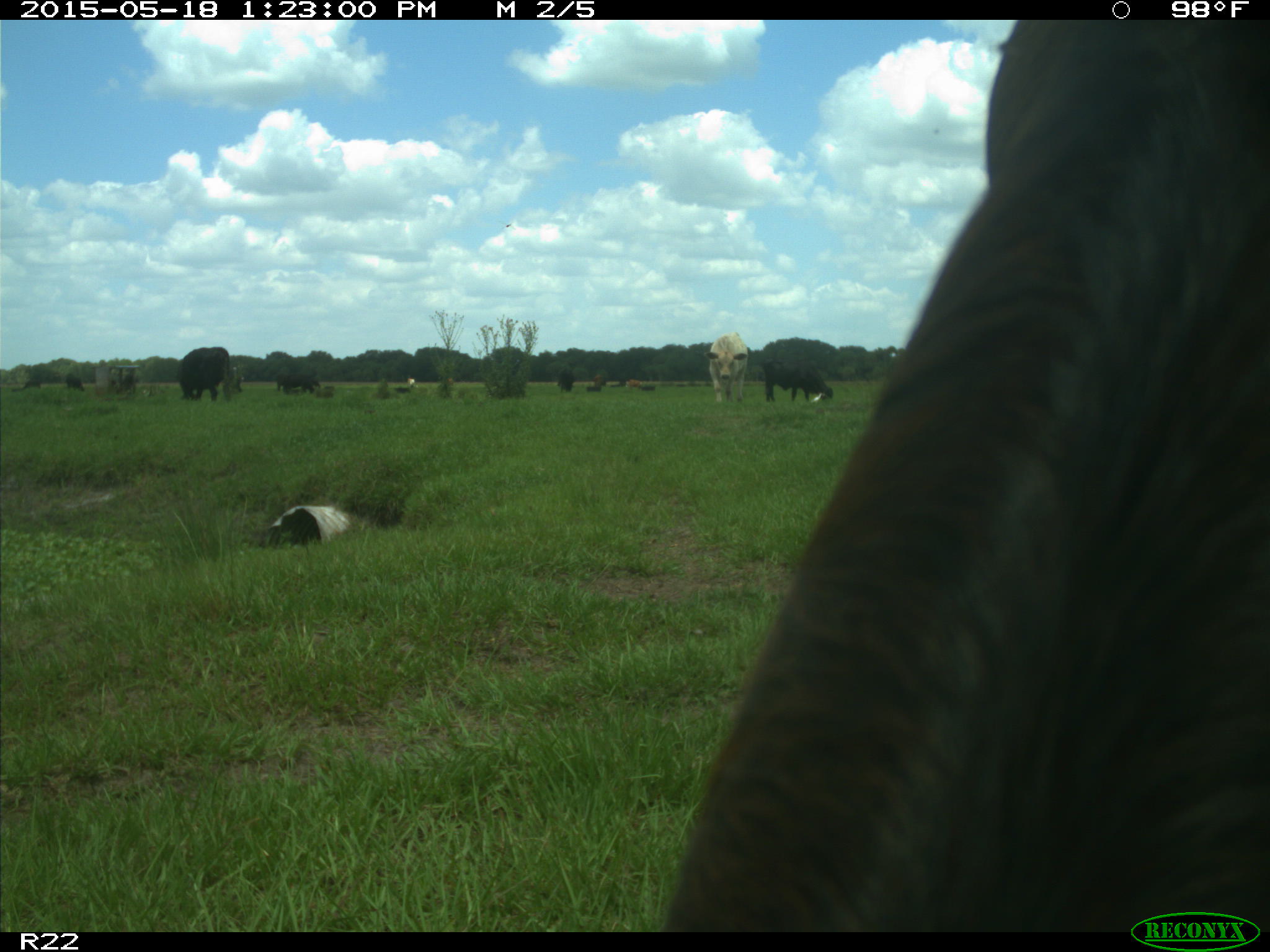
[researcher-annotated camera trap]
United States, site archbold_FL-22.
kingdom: Animalia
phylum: Chordata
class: Mammalia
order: Artiodactyla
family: Bovidae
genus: Bos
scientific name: Bos taurus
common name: domestic cow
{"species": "Bos taurus (domestic cow)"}